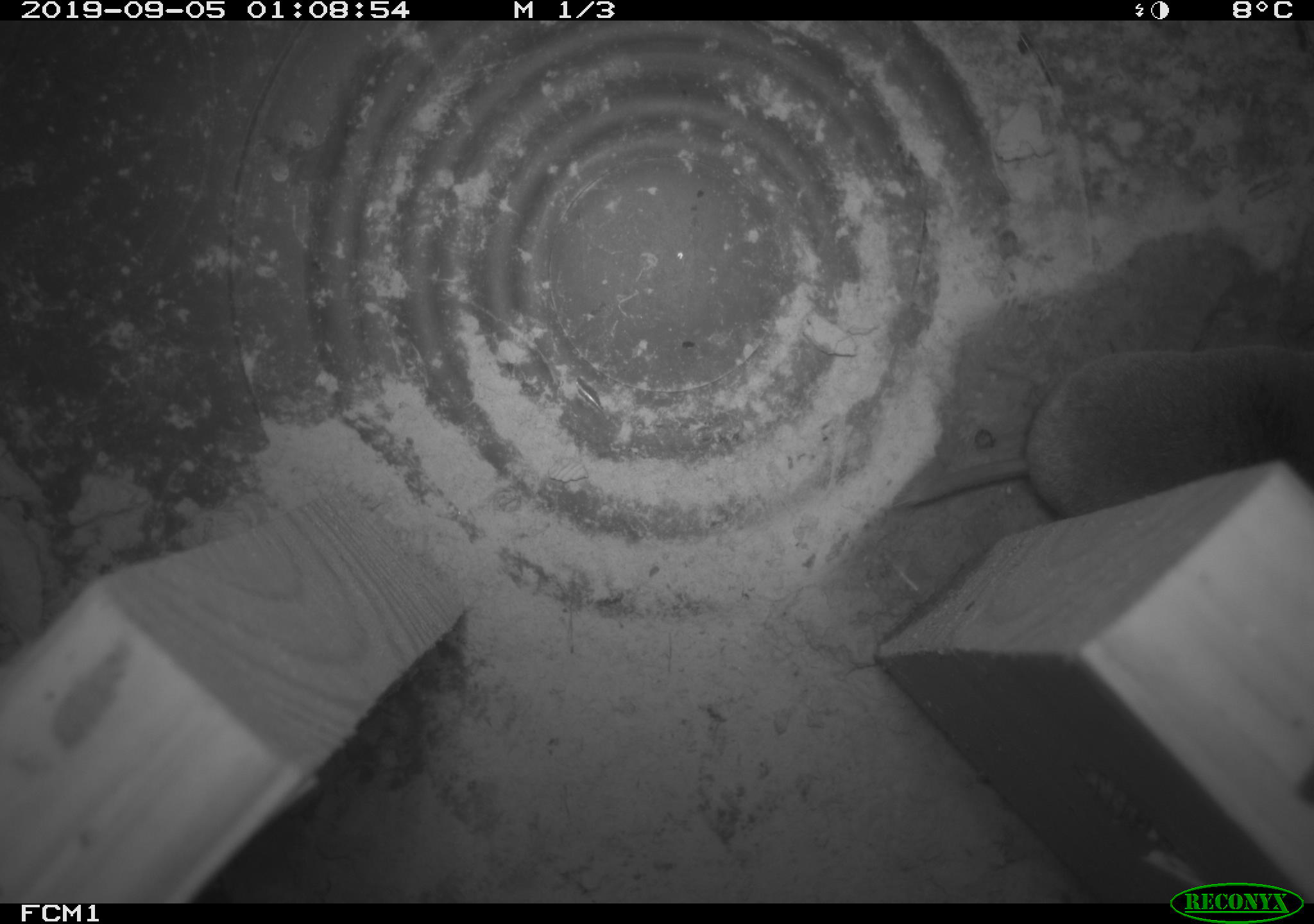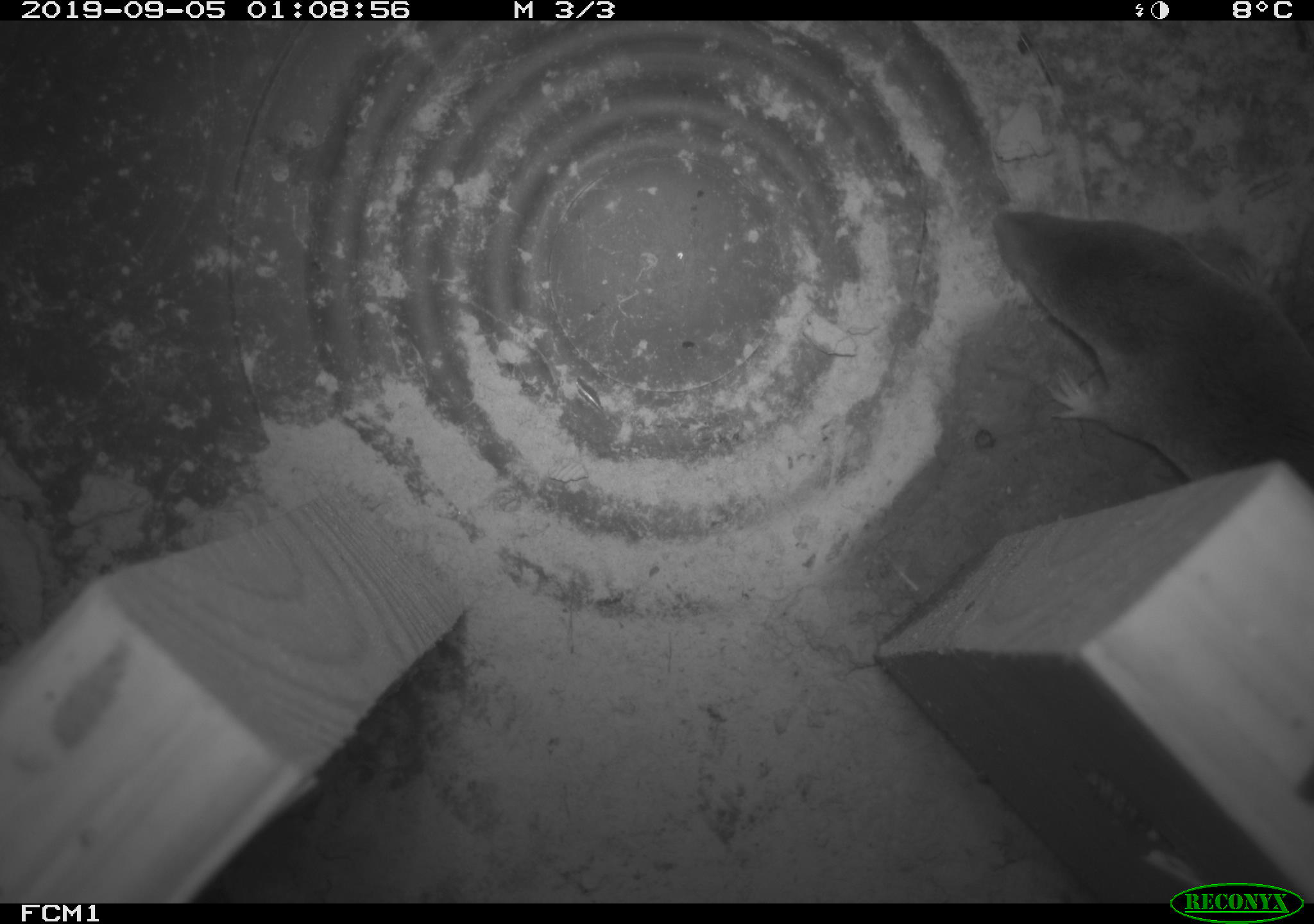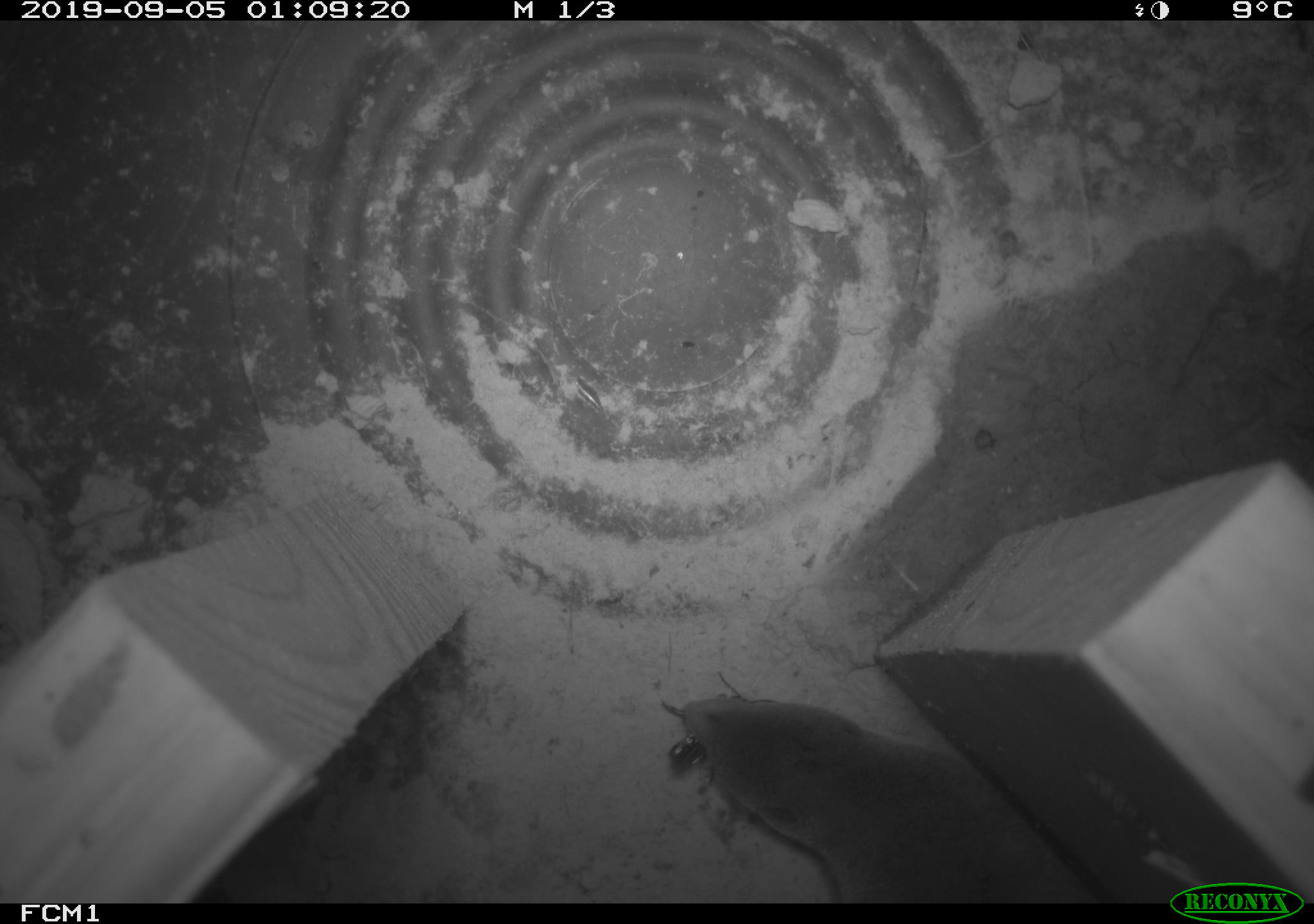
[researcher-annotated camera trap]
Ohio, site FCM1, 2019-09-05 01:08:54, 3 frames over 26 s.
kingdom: Animalia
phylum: Chordata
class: Mammalia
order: Eulipotyphla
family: Soricidae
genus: Blarina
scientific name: Blarina brevicauda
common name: northern short-tailed shrew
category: n. short-tailed shrew